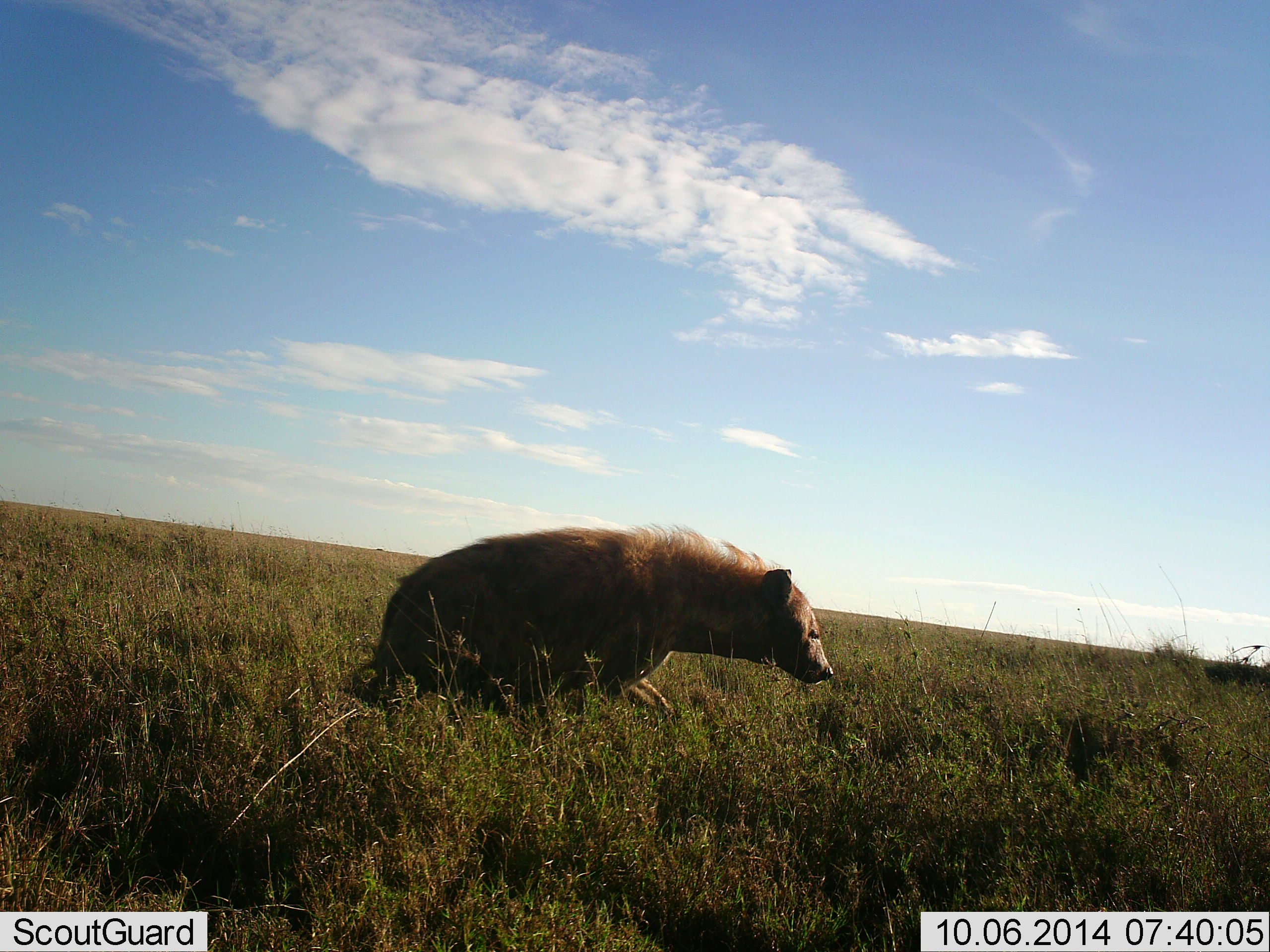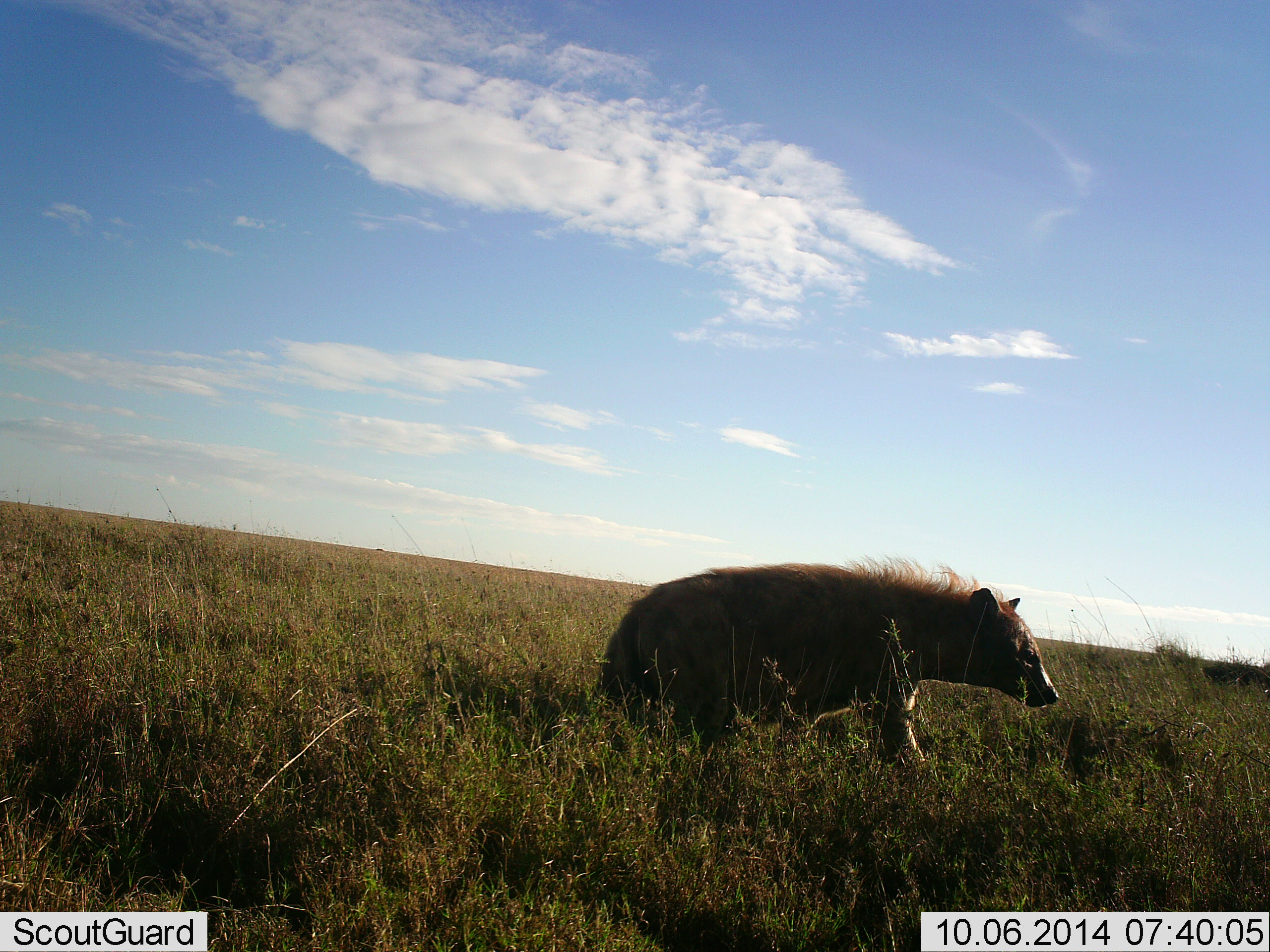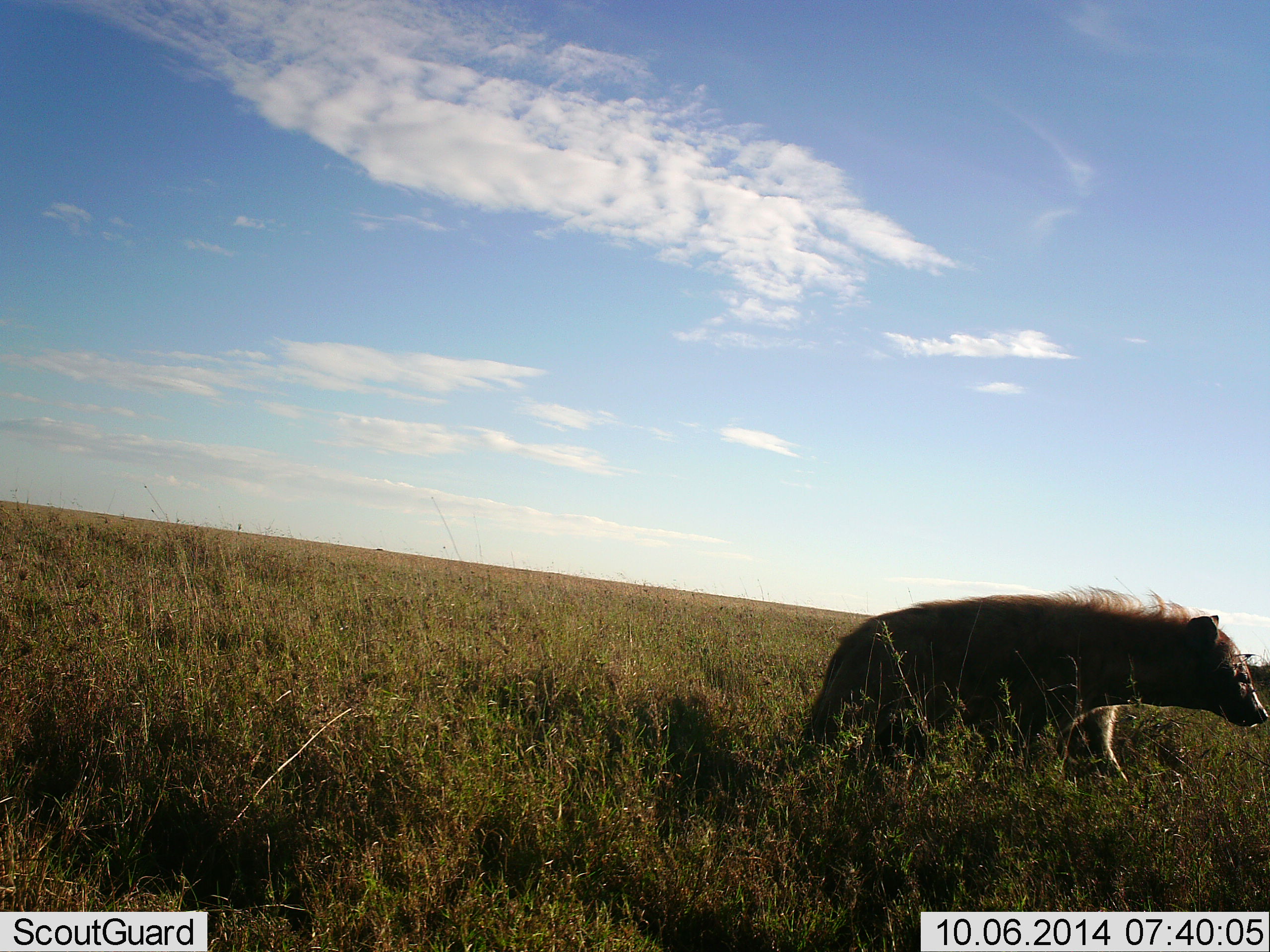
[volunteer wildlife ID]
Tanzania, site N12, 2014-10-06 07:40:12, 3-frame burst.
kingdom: Animalia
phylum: Chordata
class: Mammalia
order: Carnivora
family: Hyaenidae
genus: Crocuta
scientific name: Crocuta crocuta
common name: spotted hyena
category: hyenaspotted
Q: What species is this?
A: Hyenaspotted (spotted hyena) (Crocuta crocuta).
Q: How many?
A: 1.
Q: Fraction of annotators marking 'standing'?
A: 10%.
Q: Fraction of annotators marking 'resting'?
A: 10%.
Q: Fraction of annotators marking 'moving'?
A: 90%.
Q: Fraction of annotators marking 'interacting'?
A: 0%.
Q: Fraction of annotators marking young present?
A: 0%.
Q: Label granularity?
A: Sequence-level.